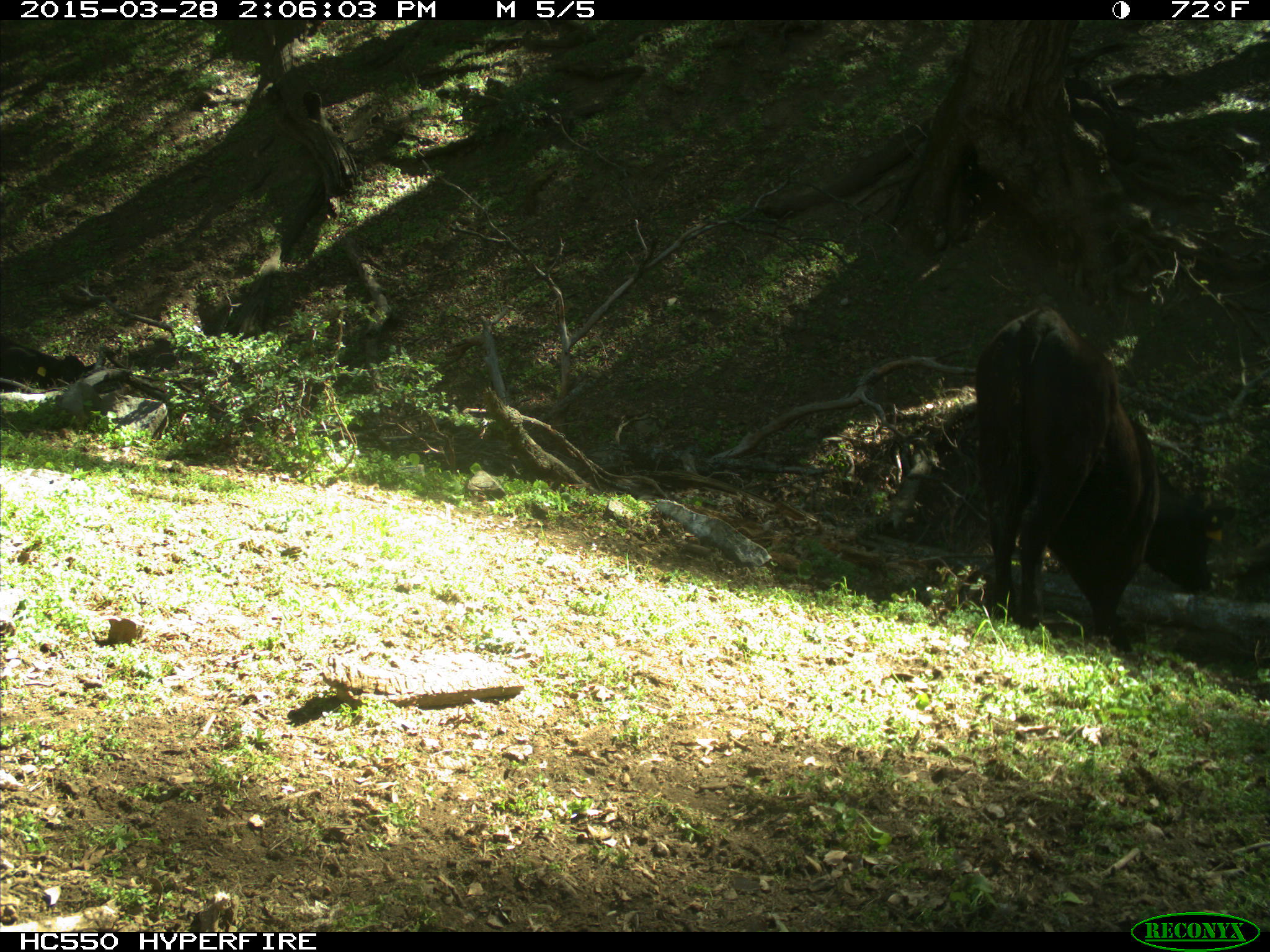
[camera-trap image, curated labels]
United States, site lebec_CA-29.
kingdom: Animalia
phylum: Chordata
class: Mammalia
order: Artiodactyla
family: Bovidae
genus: Bos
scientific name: Bos taurus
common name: domestic cow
Bos taurus (domestic cow).